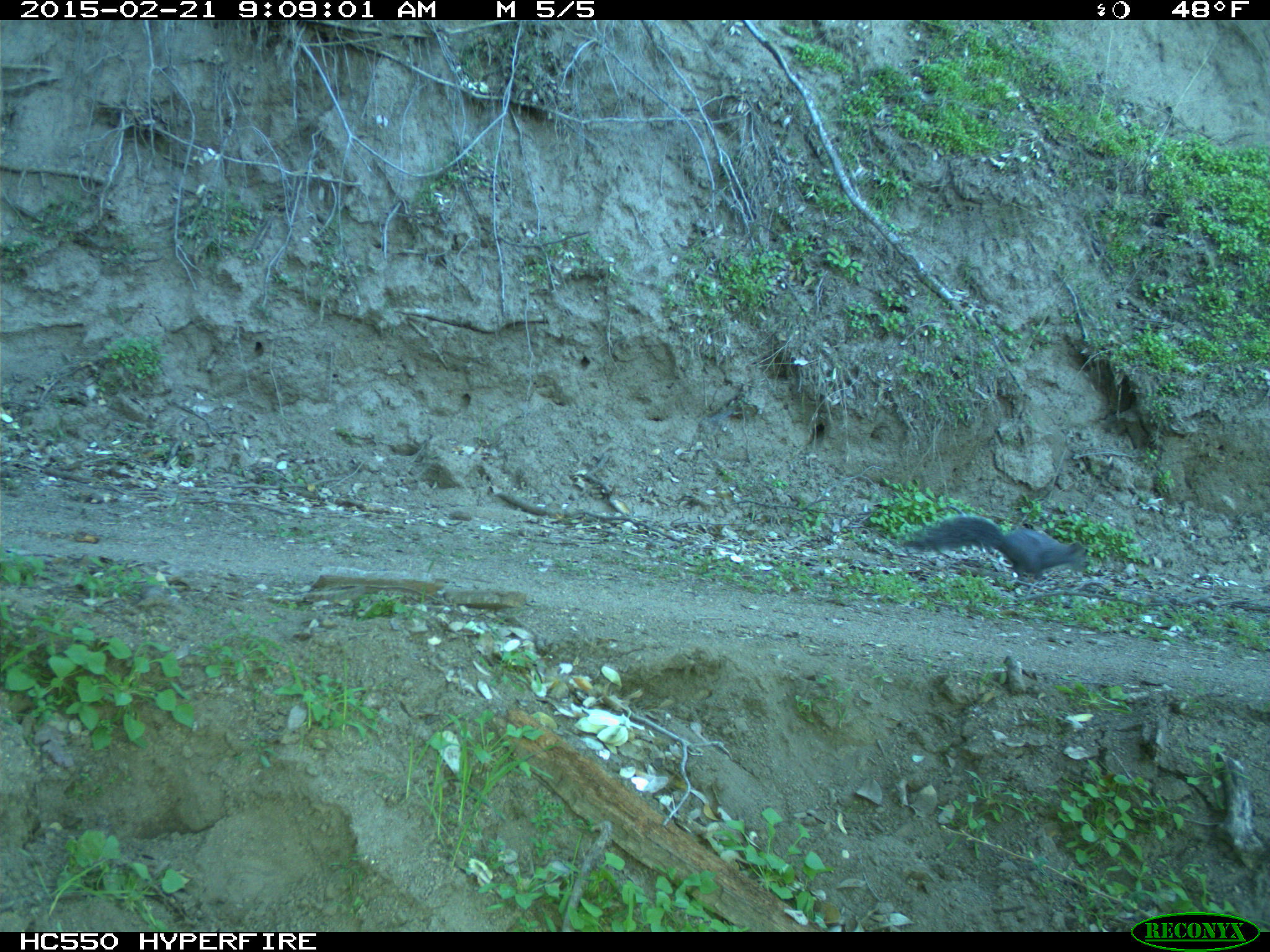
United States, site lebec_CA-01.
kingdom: Animalia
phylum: Chordata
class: Mammalia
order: Rodentia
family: Sciuridae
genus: Sciurus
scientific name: Sciurus carolinensis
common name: eastern gray squirrel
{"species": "Sciurus carolinensis (eastern gray squirrel)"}